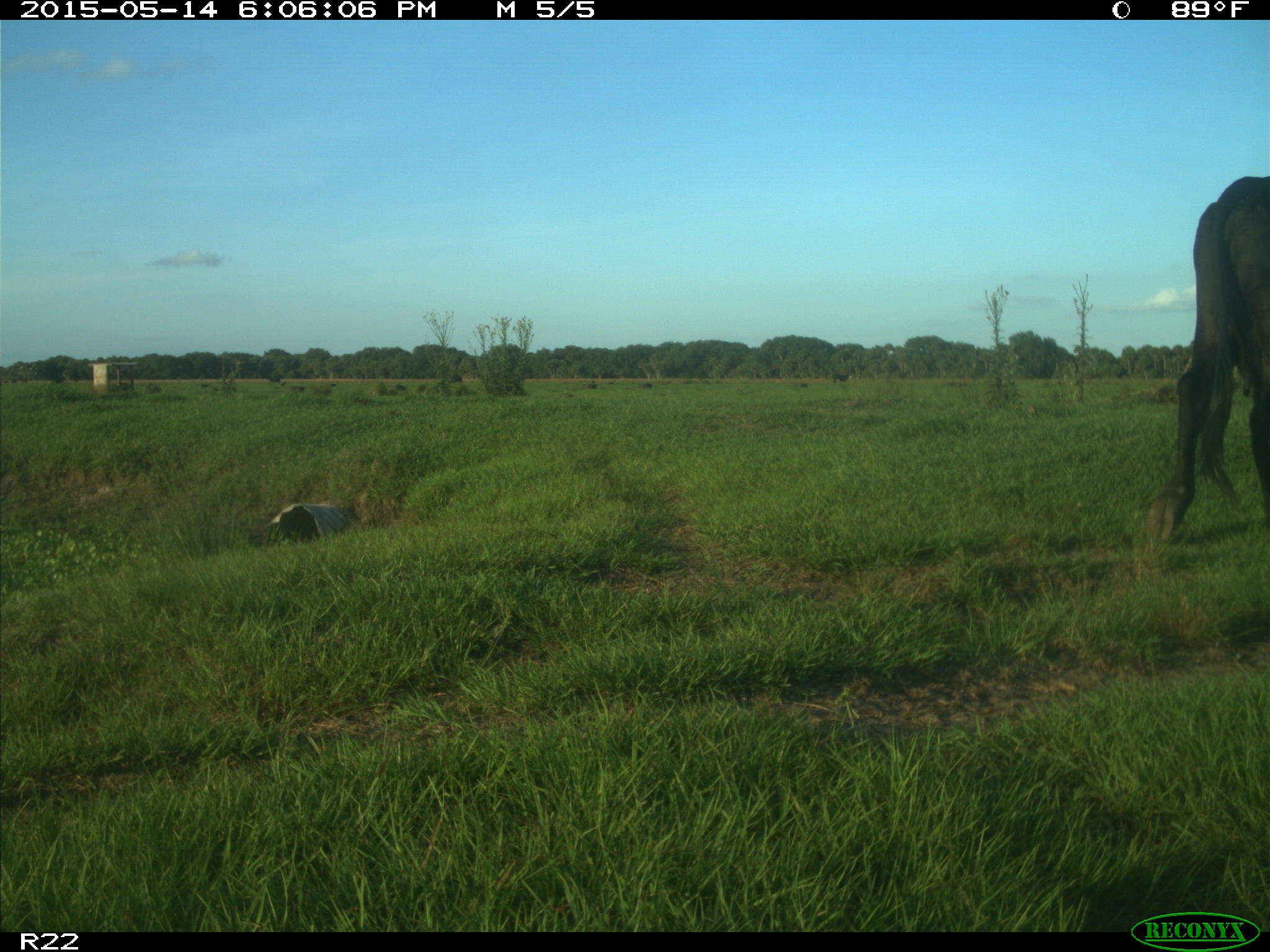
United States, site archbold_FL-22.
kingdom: Animalia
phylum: Chordata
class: Mammalia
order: Artiodactyla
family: Bovidae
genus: Bos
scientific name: Bos taurus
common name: domestic cow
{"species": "Bos taurus (domestic cow)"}